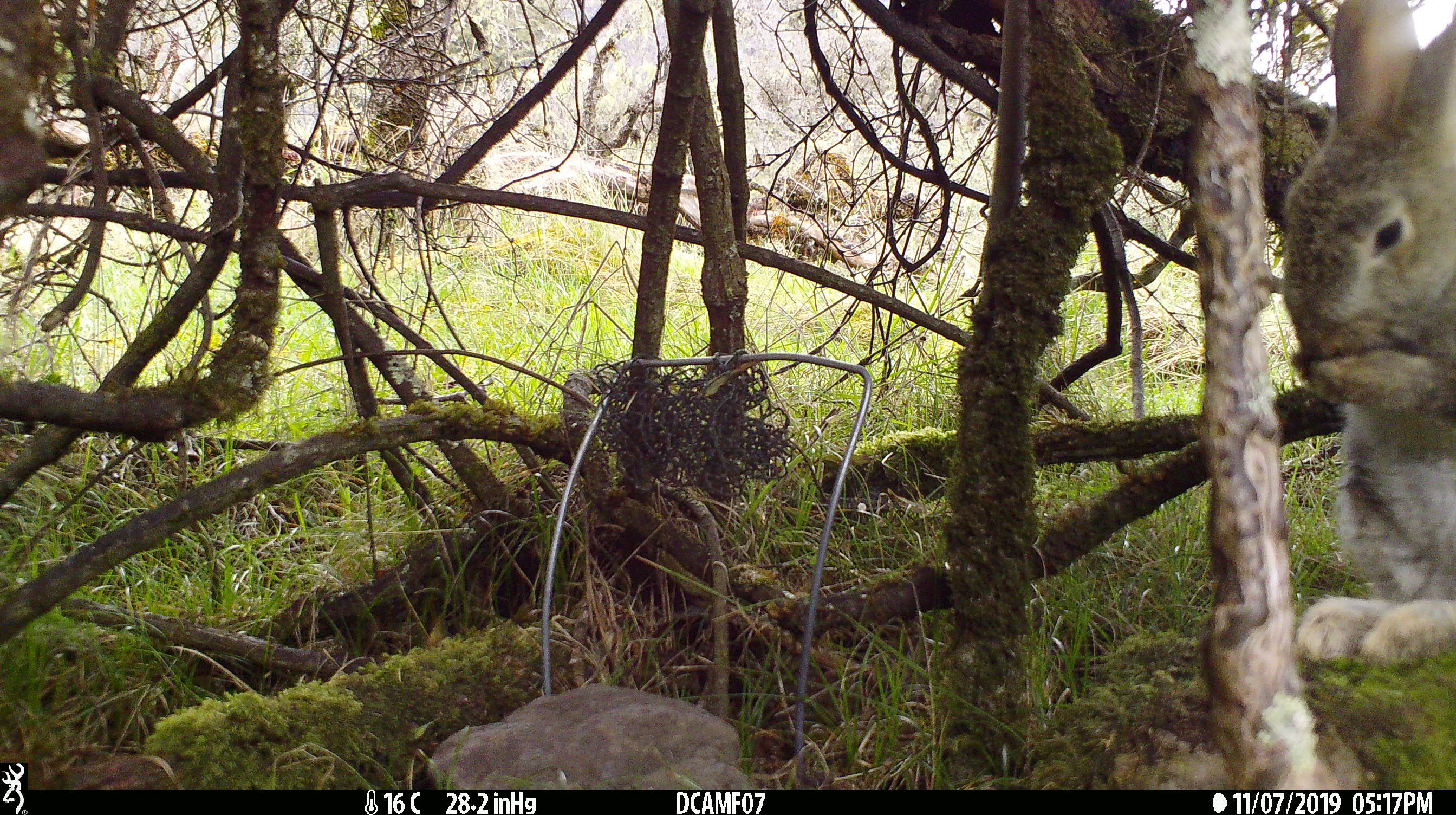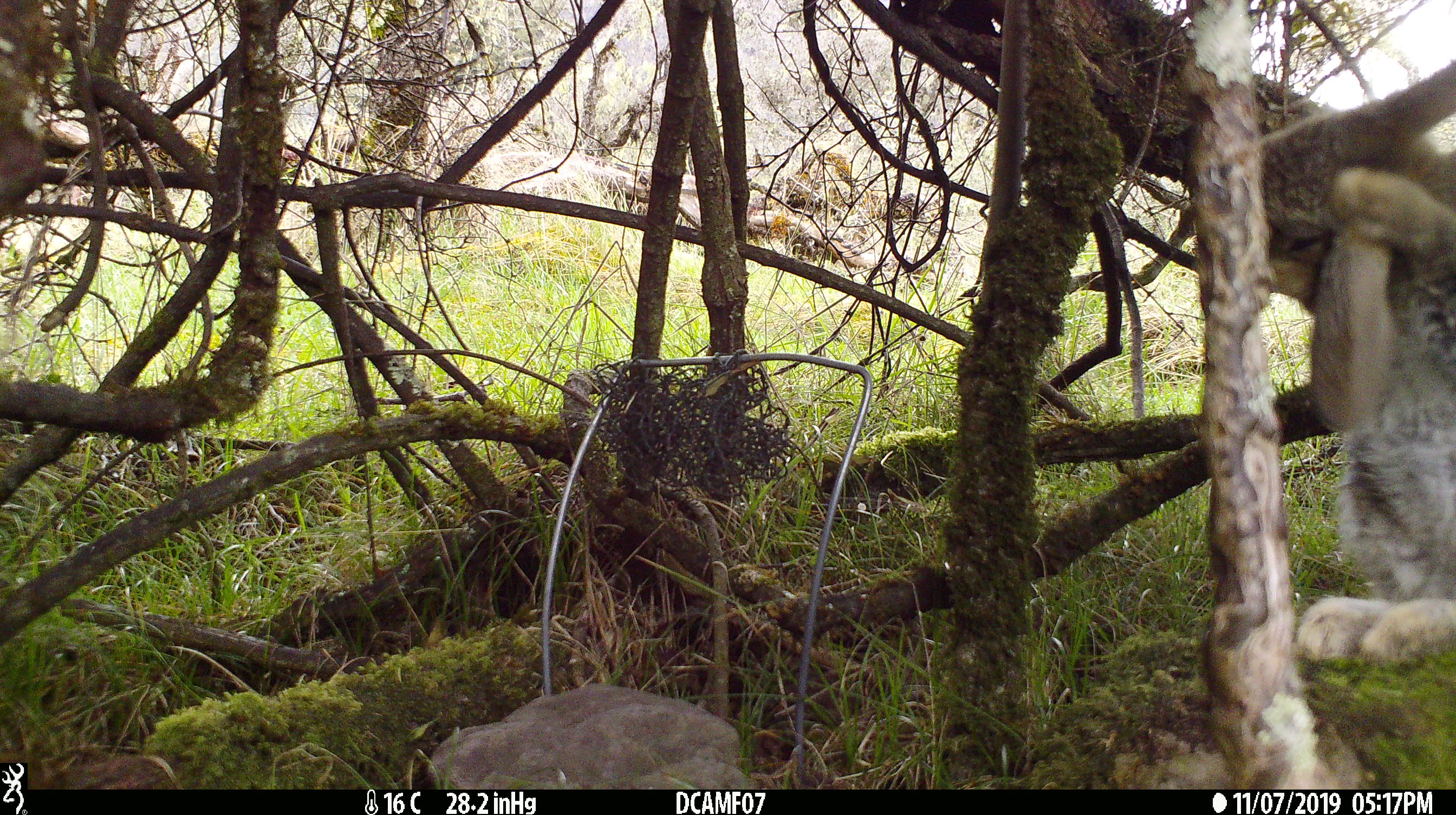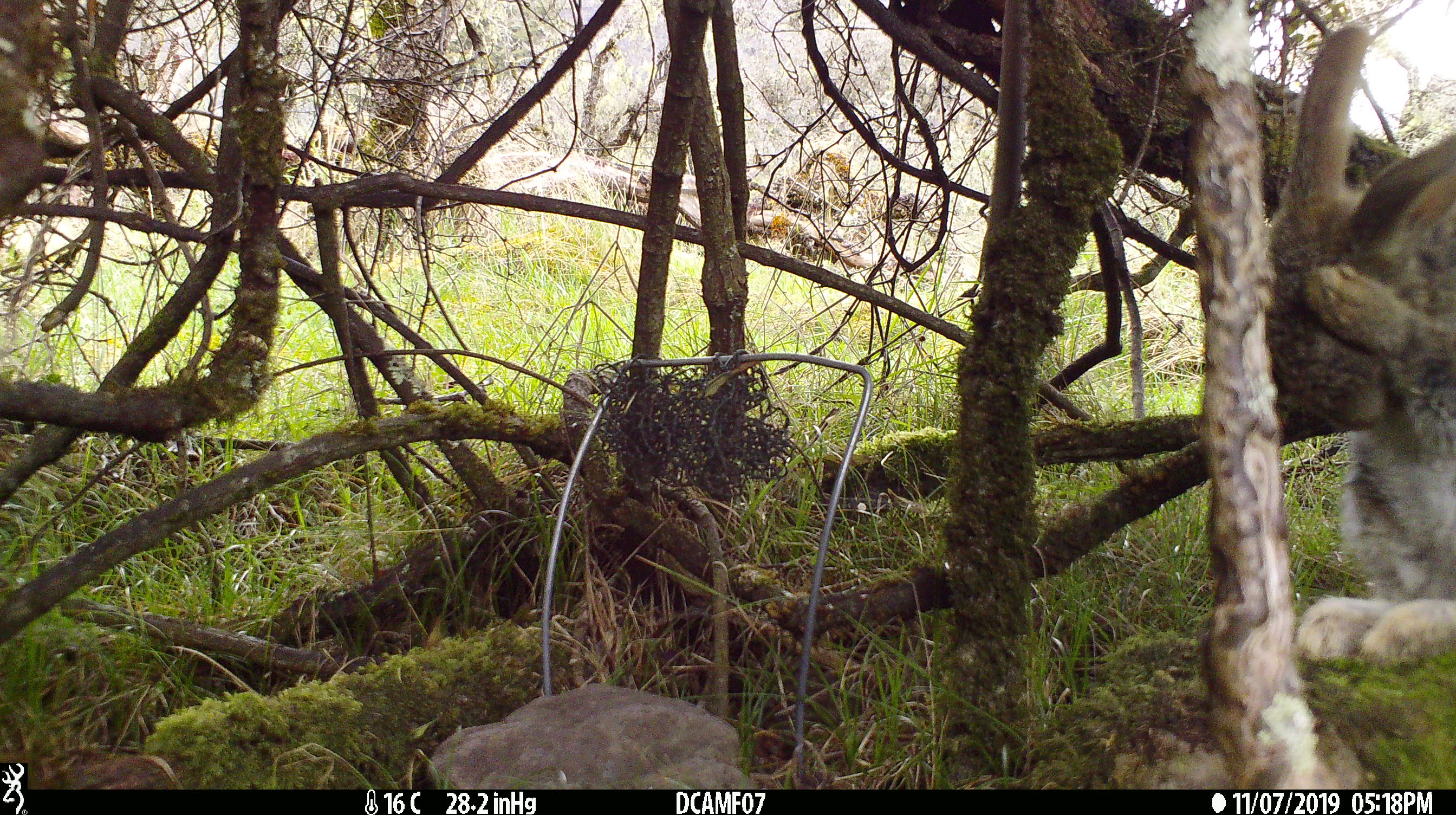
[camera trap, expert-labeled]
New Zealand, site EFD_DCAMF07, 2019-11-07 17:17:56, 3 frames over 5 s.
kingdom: Animalia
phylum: Chordata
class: Mammalia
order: Lagomorpha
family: Leporidae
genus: Oryctolagus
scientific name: Oryctolagus cuniculus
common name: european rabbit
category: rabbit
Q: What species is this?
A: Rabbit (european rabbit) (Oryctolagus cuniculus).